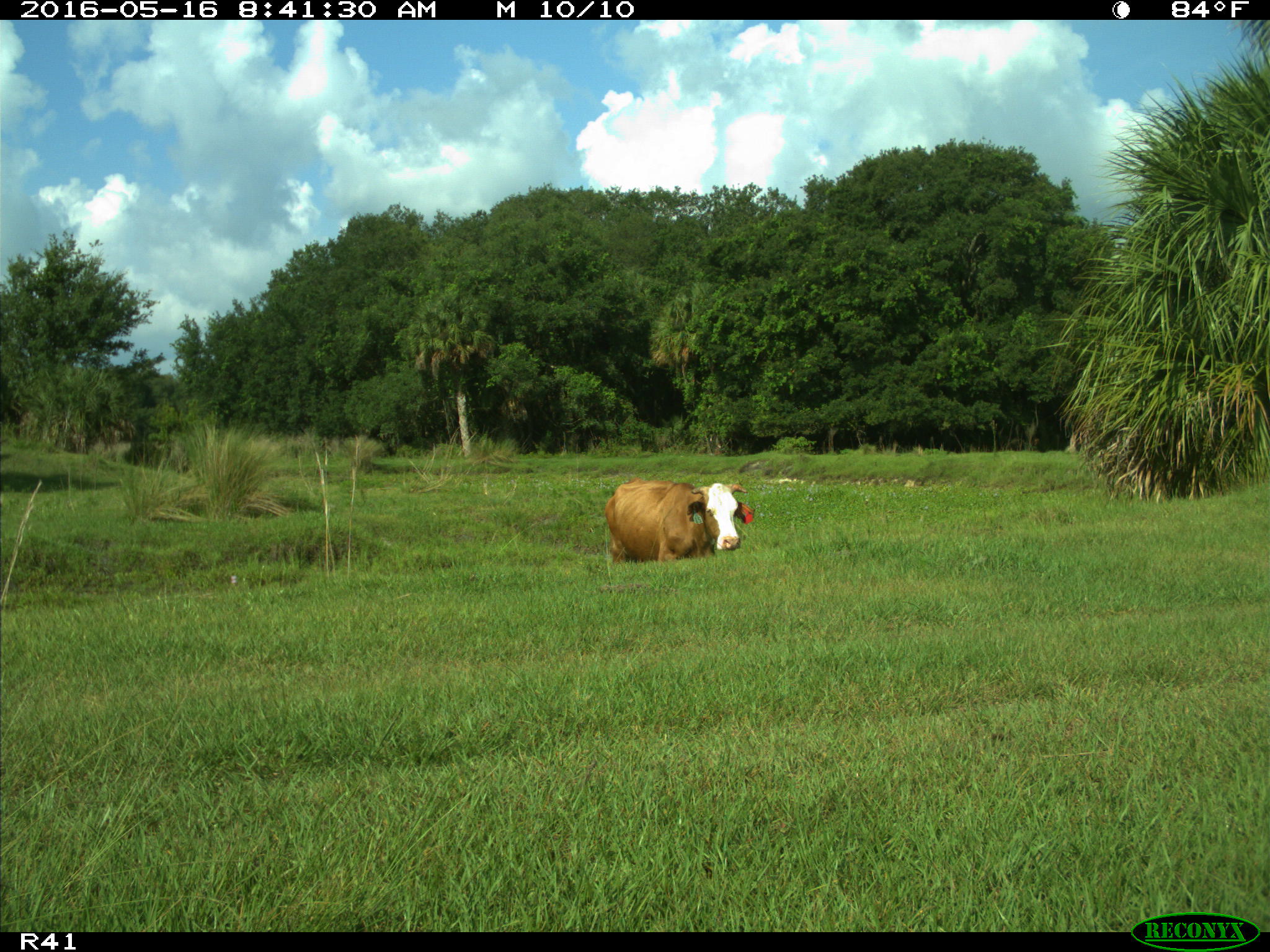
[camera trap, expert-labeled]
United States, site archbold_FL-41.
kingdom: Animalia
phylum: Chordata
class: Mammalia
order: Artiodactyla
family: Bovidae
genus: Bos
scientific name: Bos taurus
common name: domestic cow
Bos taurus (domestic cow).